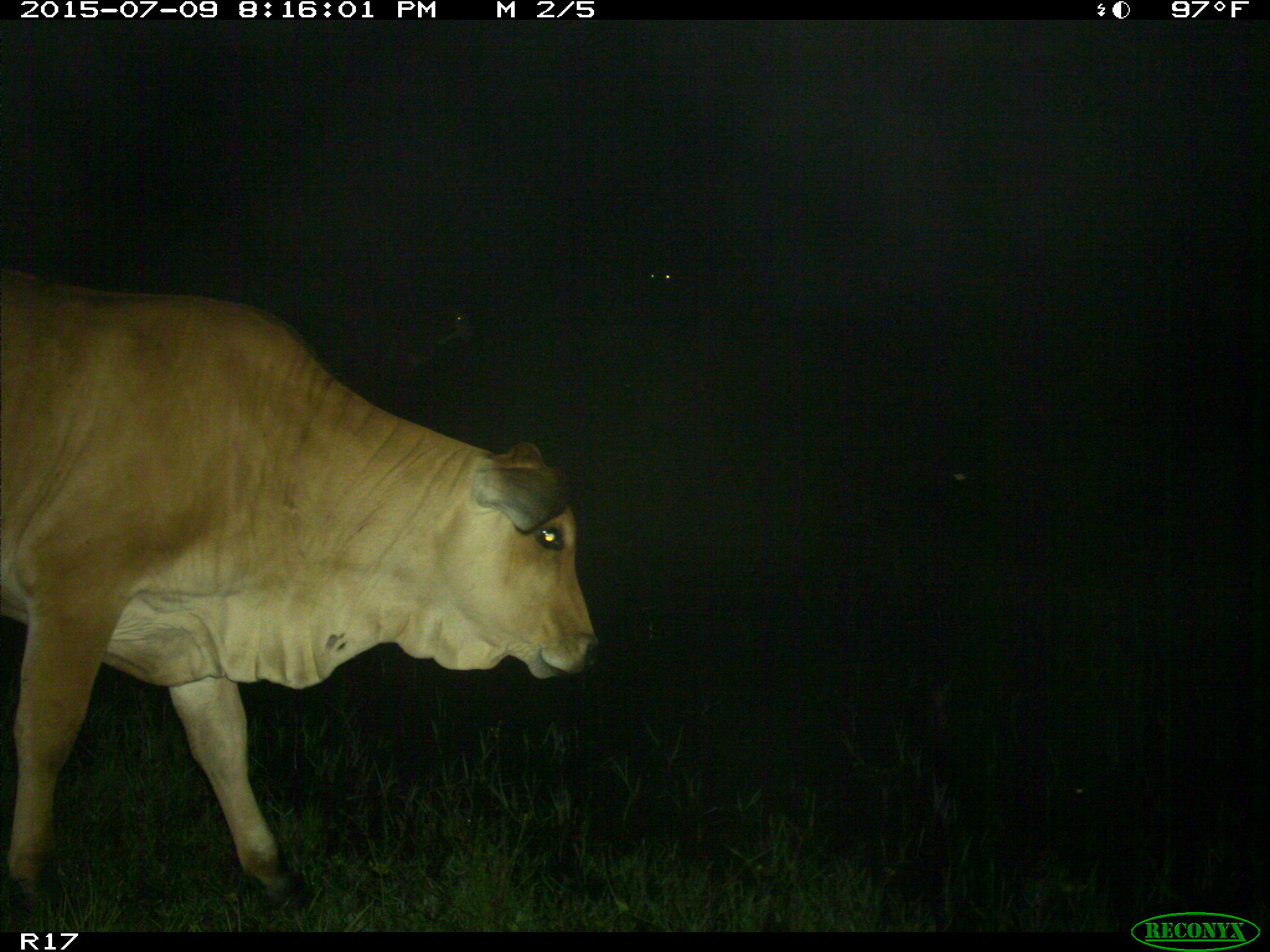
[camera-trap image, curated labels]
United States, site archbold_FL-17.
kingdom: Animalia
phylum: Chordata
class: Mammalia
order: Artiodactyla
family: Bovidae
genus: Bos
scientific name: Bos taurus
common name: domestic cow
Bos taurus (domestic cow).